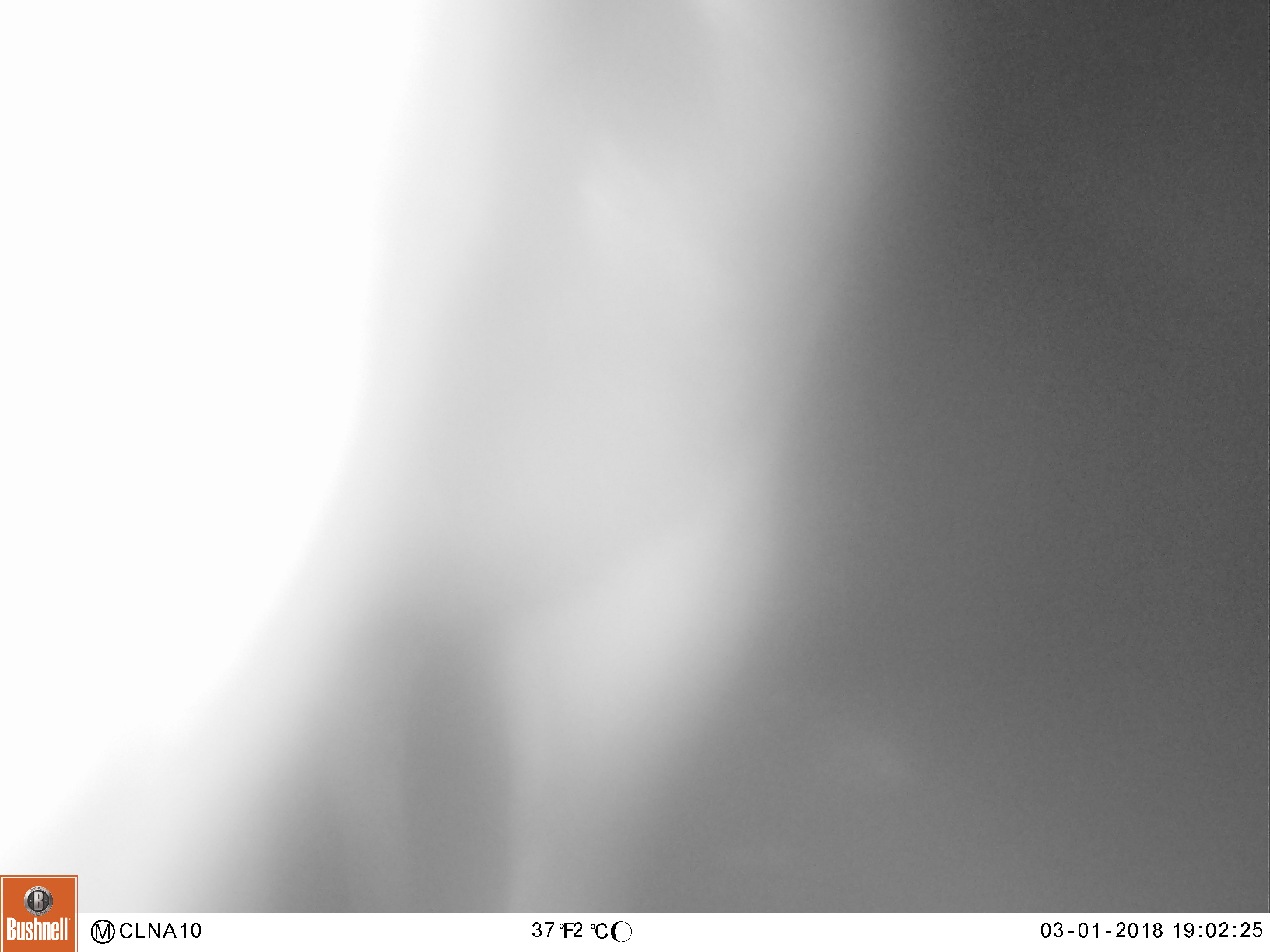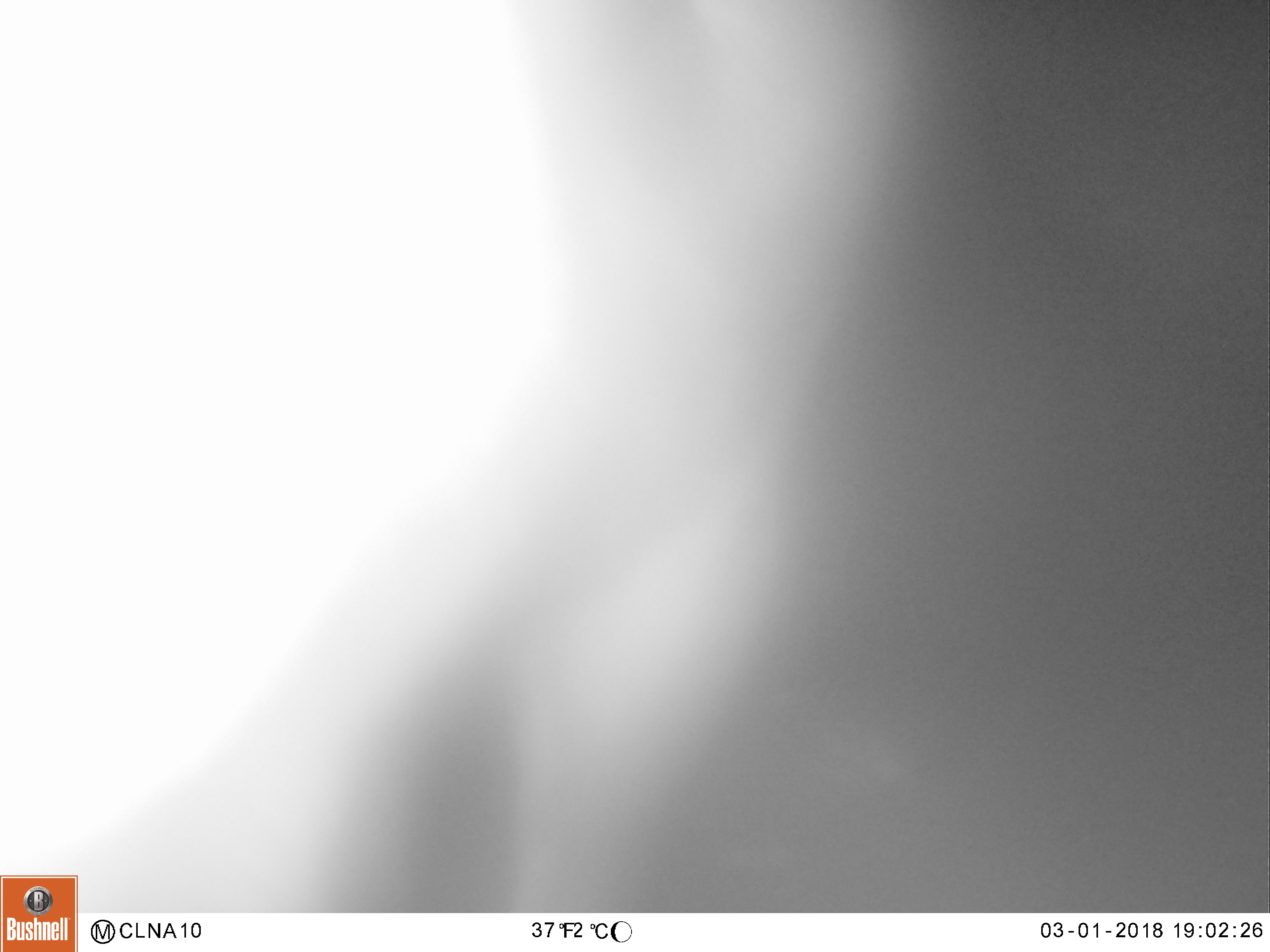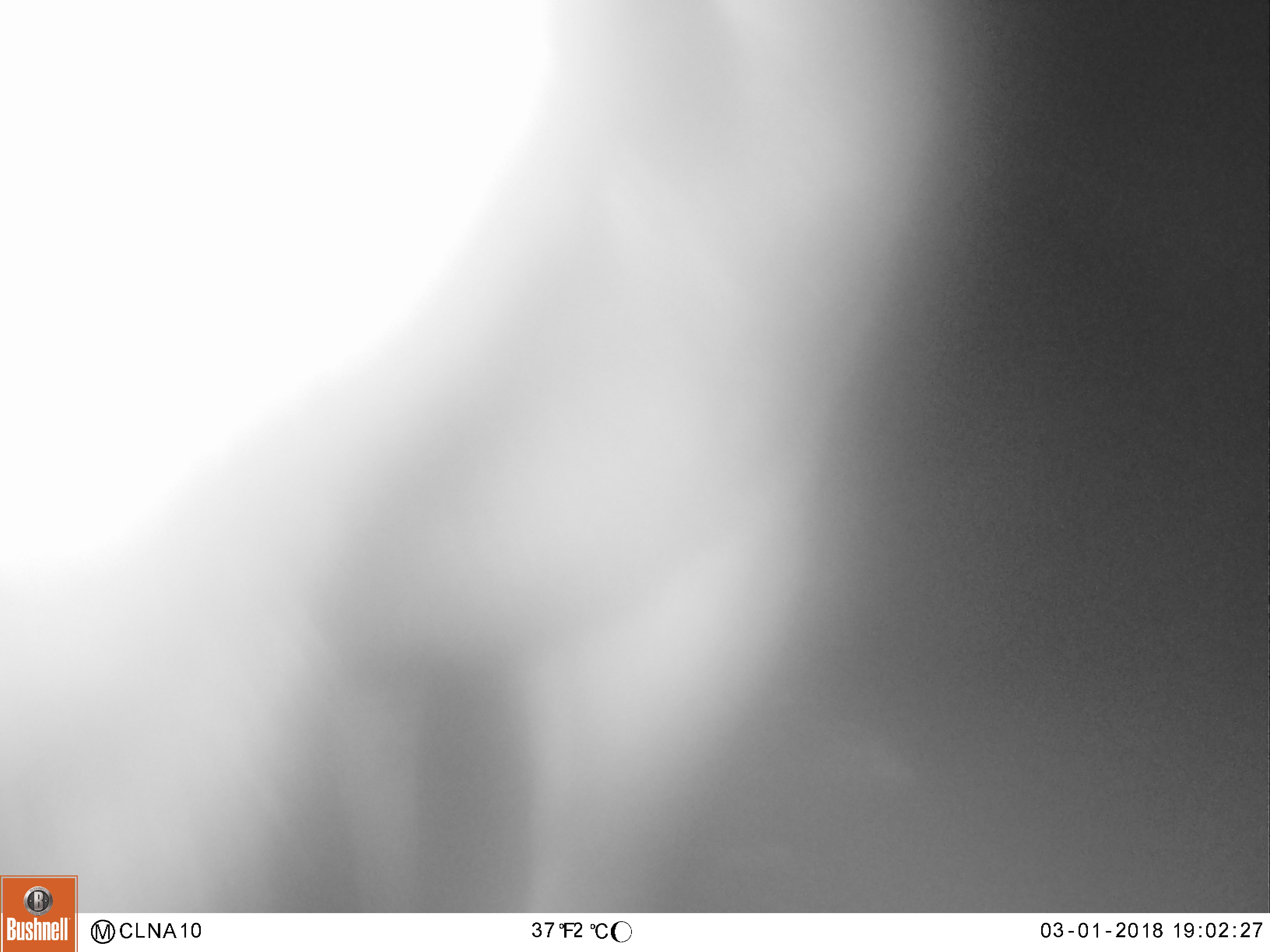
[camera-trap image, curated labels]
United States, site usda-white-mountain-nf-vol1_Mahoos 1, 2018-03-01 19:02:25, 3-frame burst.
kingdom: Animalia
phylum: Chordata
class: Mammalia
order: Artiodactyla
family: Cervidae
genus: Alces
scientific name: Alces alces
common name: moose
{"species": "moose (Alces alces)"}